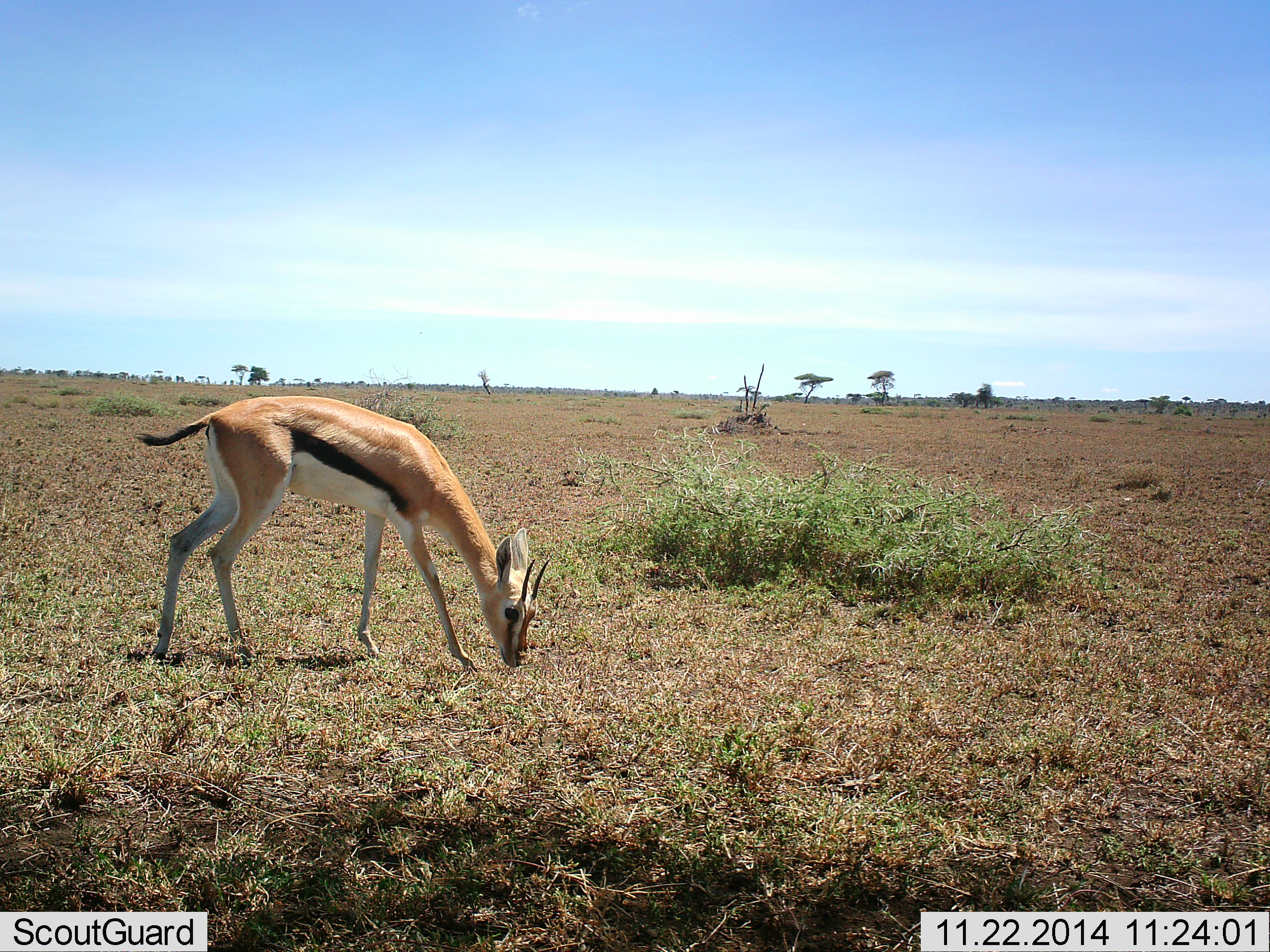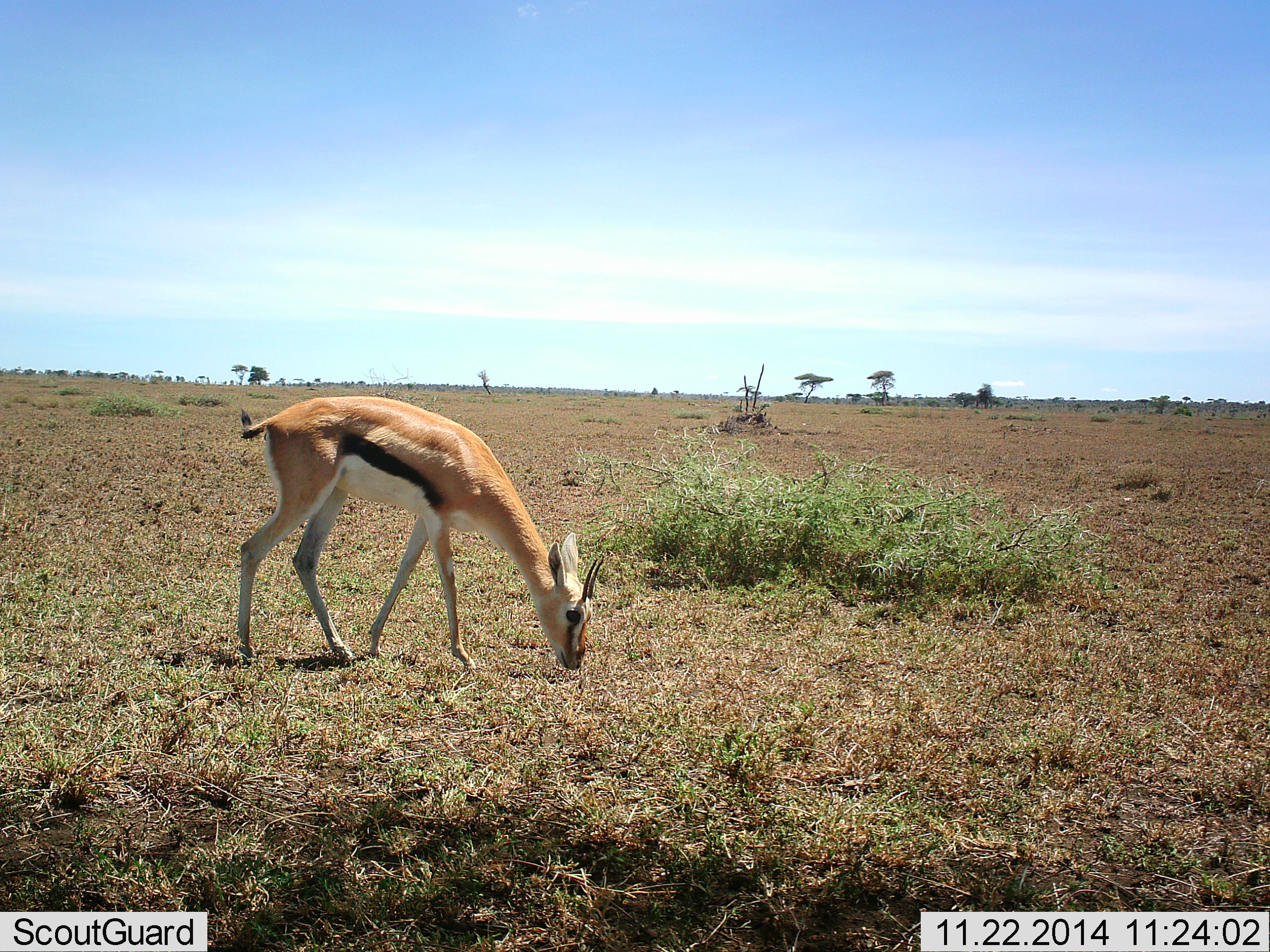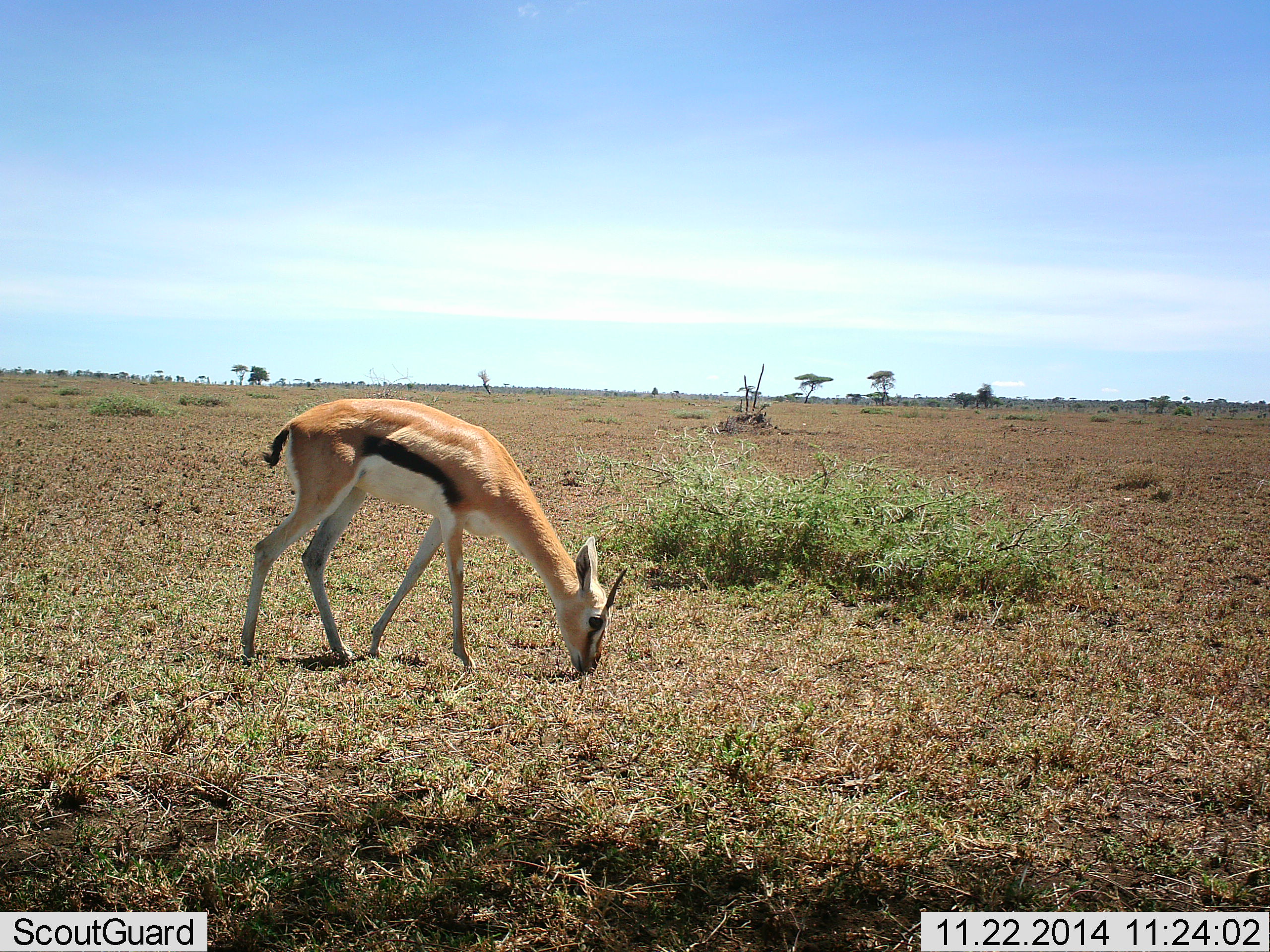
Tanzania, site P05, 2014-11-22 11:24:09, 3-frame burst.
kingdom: Animalia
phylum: Chordata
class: Mammalia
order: Artiodactyla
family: Bovidae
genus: Eudorcas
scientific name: Eudorcas thomsonii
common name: thomson's gazelle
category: gazellethomsons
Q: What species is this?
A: Gazellethomsons (thomson's gazelle) (Eudorcas thomsonii).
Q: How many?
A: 1.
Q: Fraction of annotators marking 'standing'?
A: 10%.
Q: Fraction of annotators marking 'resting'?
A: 0%.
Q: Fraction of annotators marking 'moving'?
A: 40%.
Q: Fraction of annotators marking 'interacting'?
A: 0%.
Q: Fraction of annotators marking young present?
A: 0%.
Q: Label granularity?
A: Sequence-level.